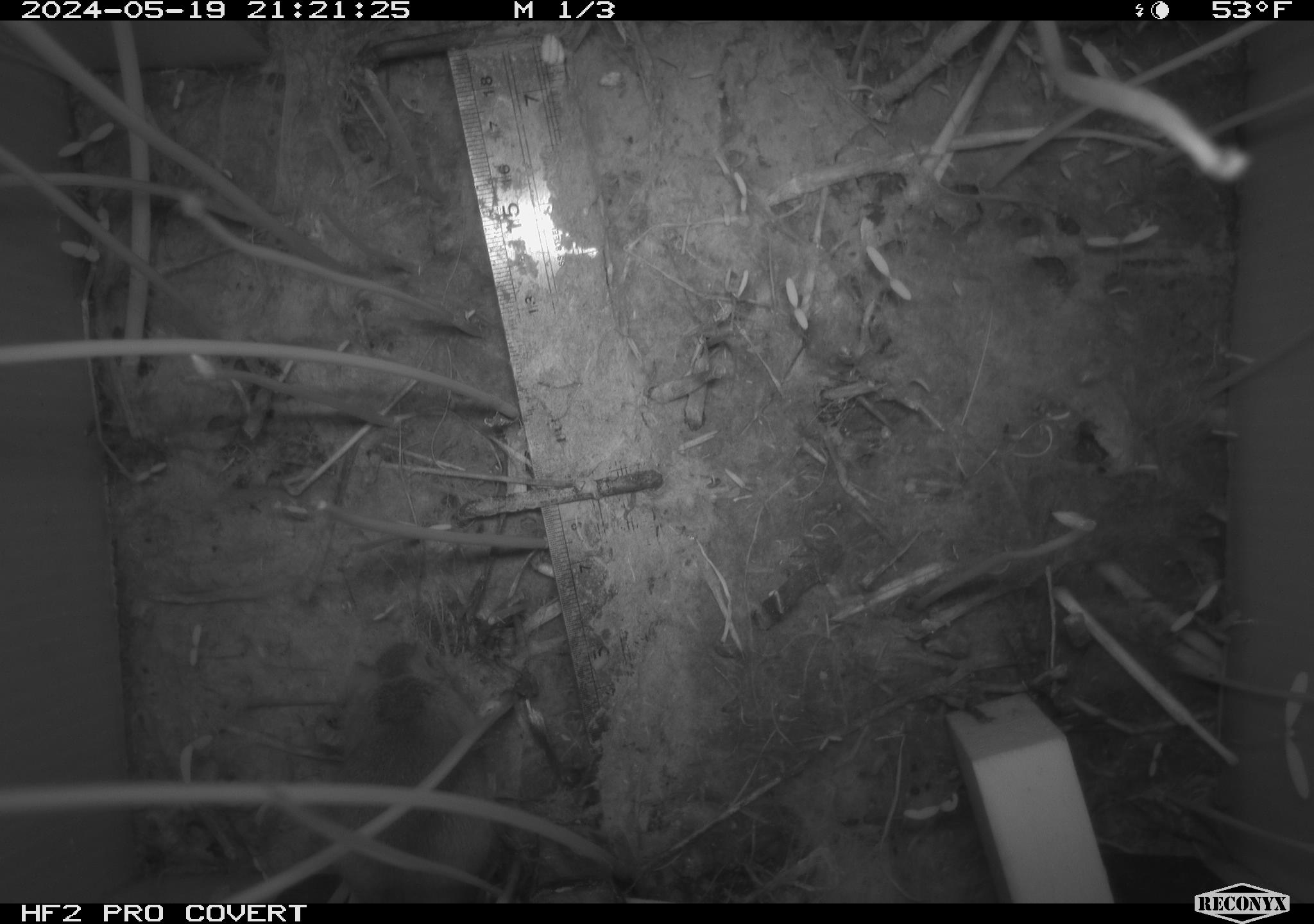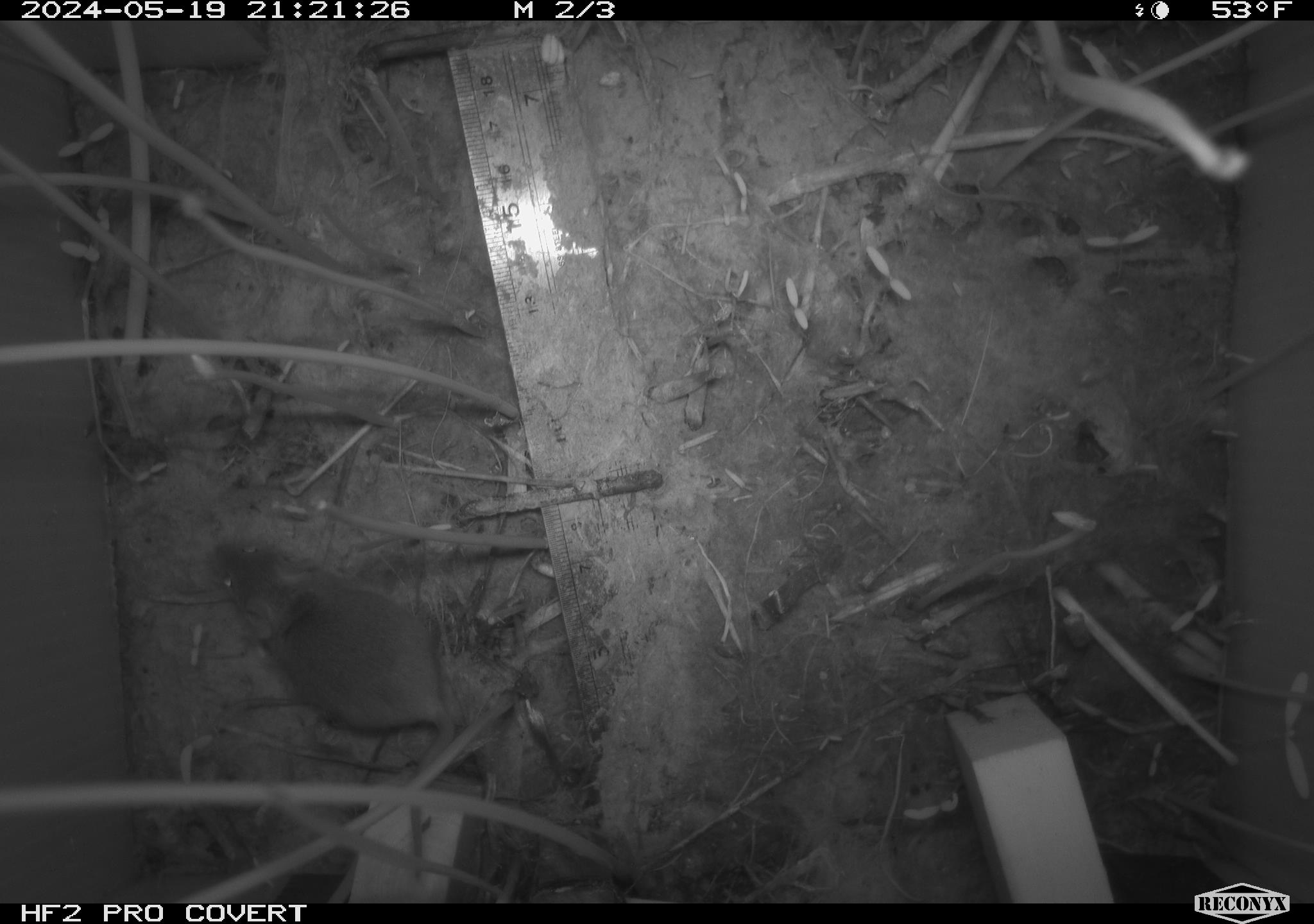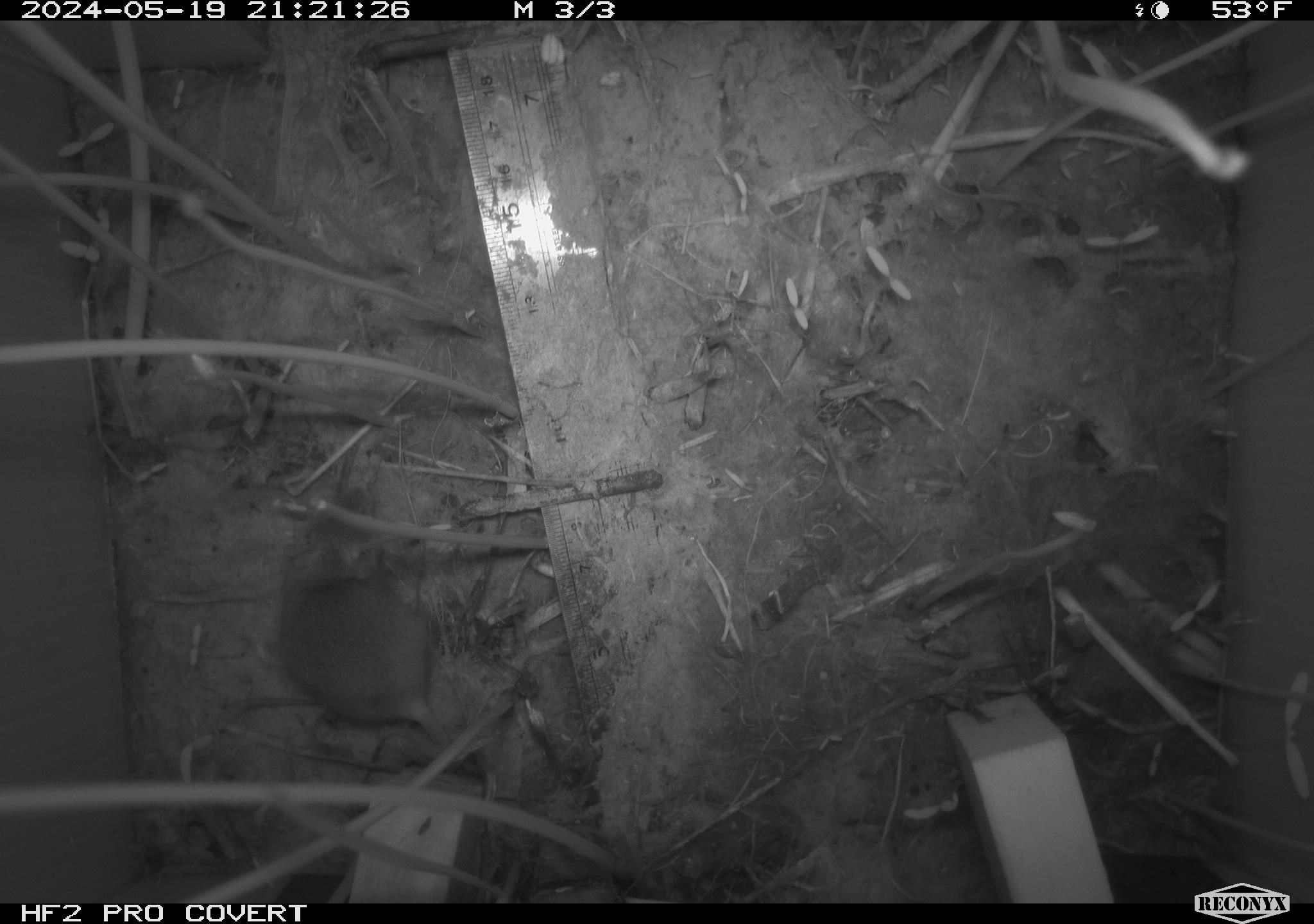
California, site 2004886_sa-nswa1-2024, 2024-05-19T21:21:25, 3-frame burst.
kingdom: Animalia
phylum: Chordata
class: Mammalia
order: Rodentia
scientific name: Rodentia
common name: mouse species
Mouse species (Rodentia).